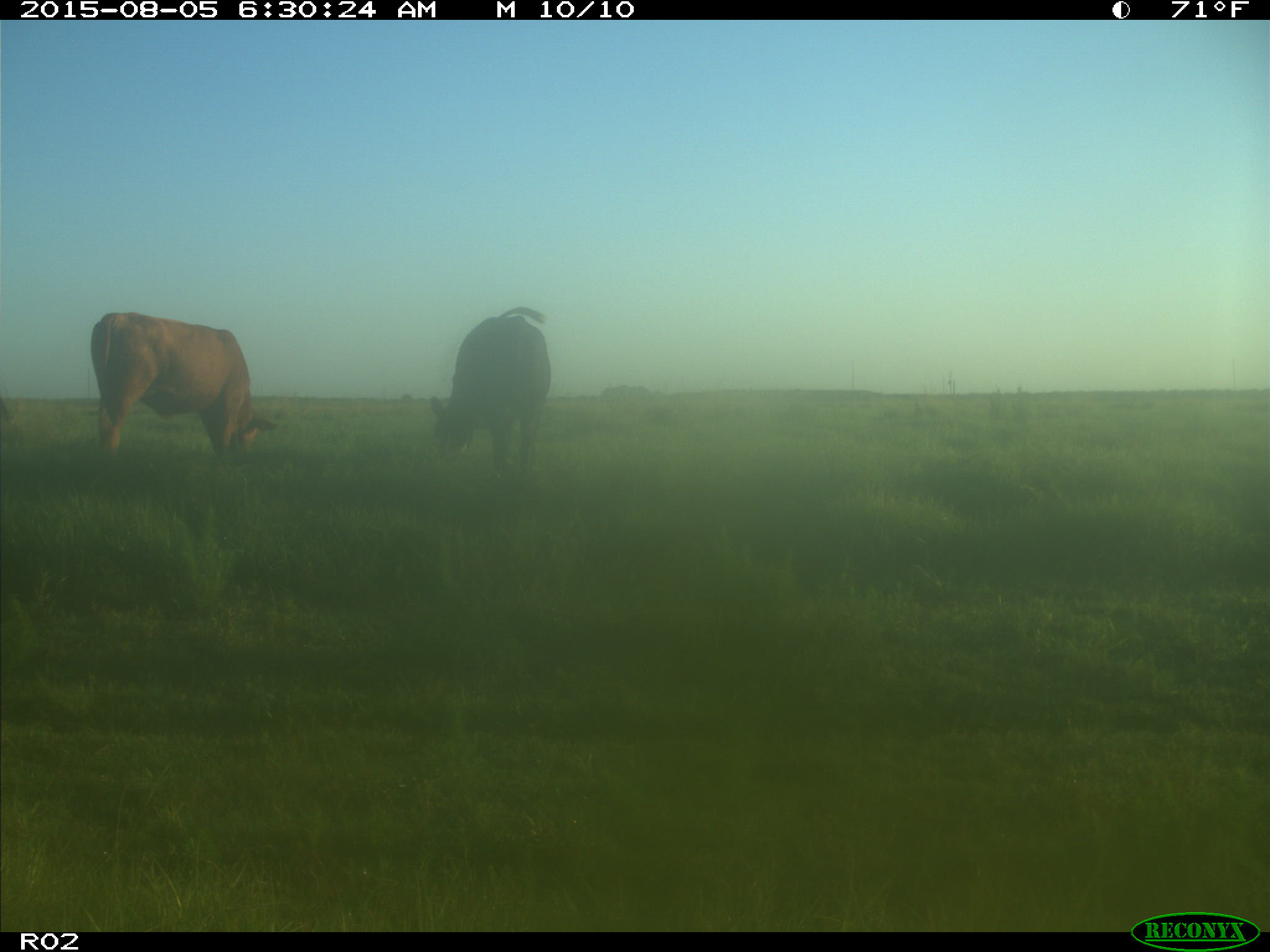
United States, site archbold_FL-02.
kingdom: Animalia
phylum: Chordata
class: Mammalia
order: Artiodactyla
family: Bovidae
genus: Bos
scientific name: Bos taurus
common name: domestic cow